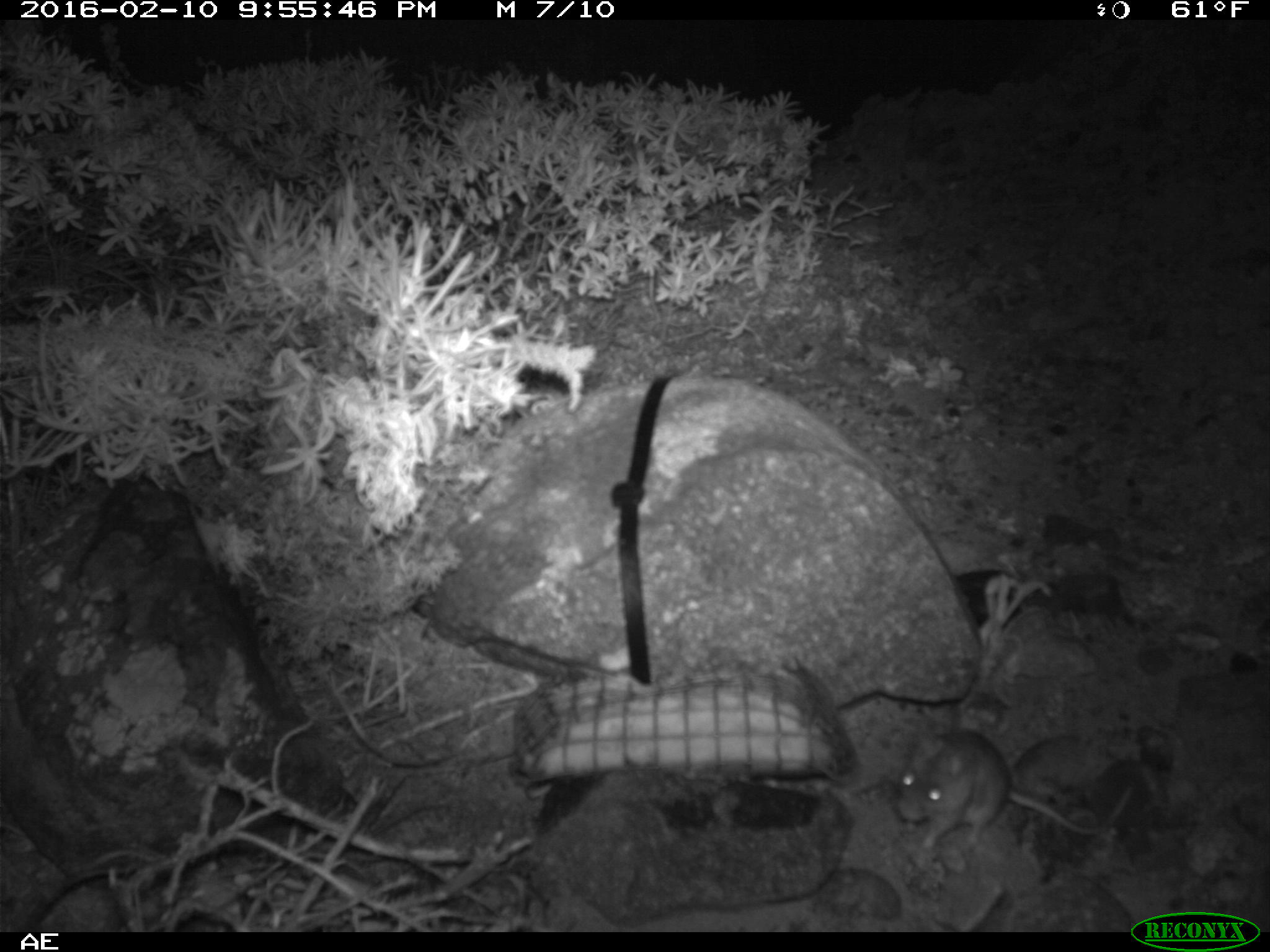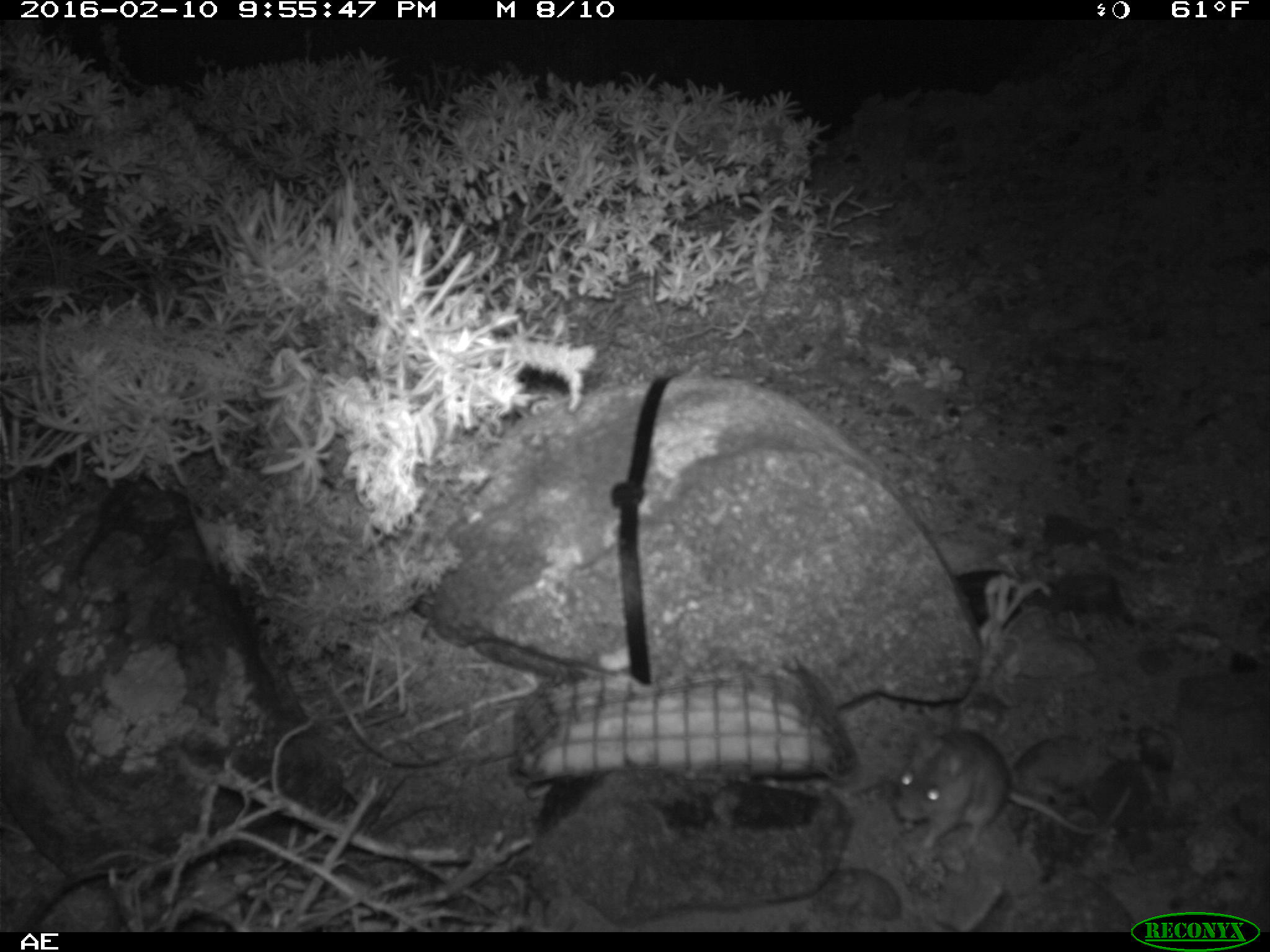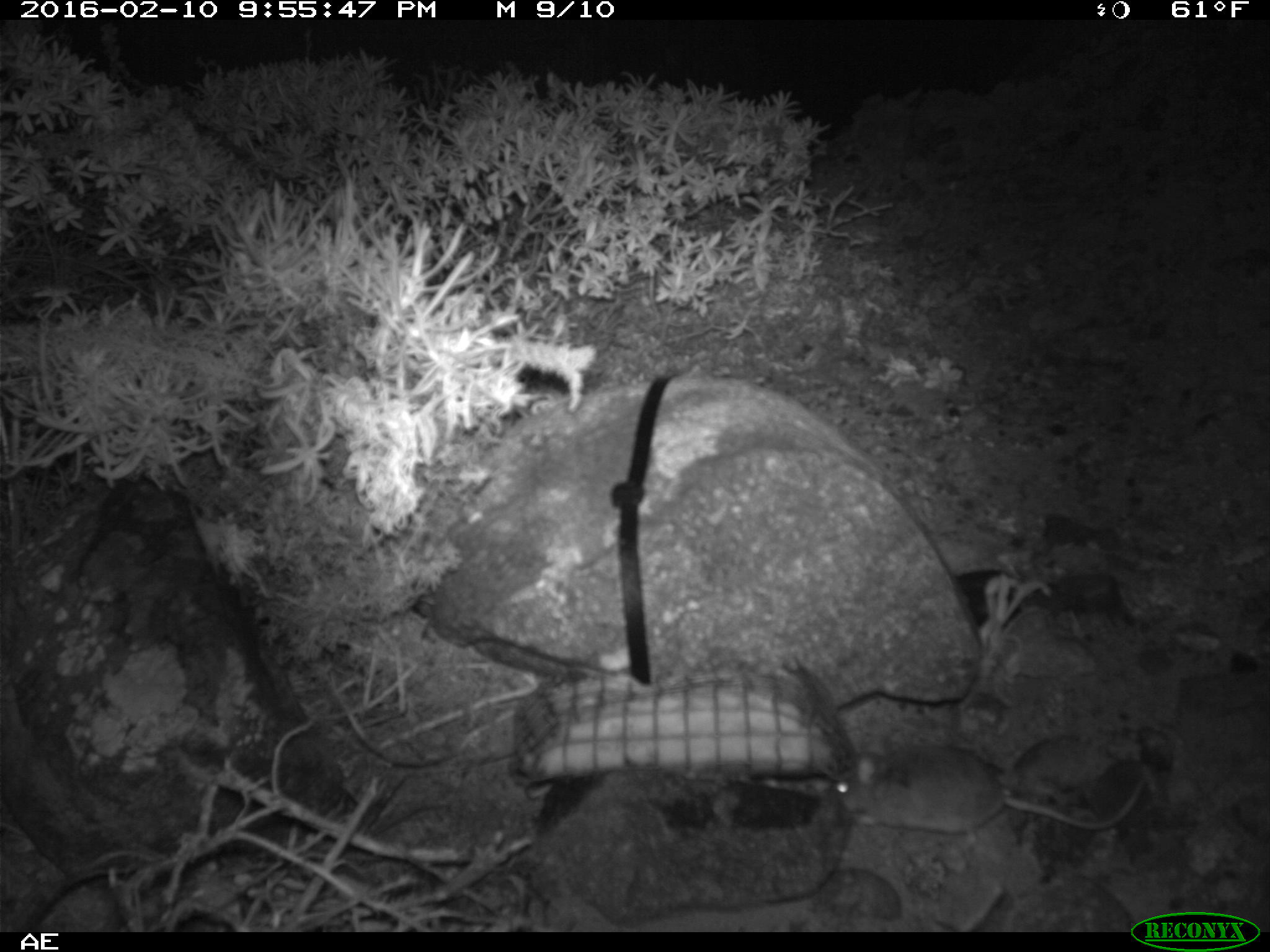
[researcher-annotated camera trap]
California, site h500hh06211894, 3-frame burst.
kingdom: Animalia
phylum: Chordata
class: Mammalia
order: Rodentia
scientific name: Rodentia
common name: rodent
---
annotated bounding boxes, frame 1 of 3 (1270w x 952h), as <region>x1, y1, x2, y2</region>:
rodent: <region>891, 726, 1135, 852</region>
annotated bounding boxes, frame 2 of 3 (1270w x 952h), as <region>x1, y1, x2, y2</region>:
rodent: <region>896, 730, 1132, 850</region>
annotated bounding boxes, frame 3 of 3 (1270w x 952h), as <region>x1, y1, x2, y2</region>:
rodent: <region>817, 743, 1145, 845</region>